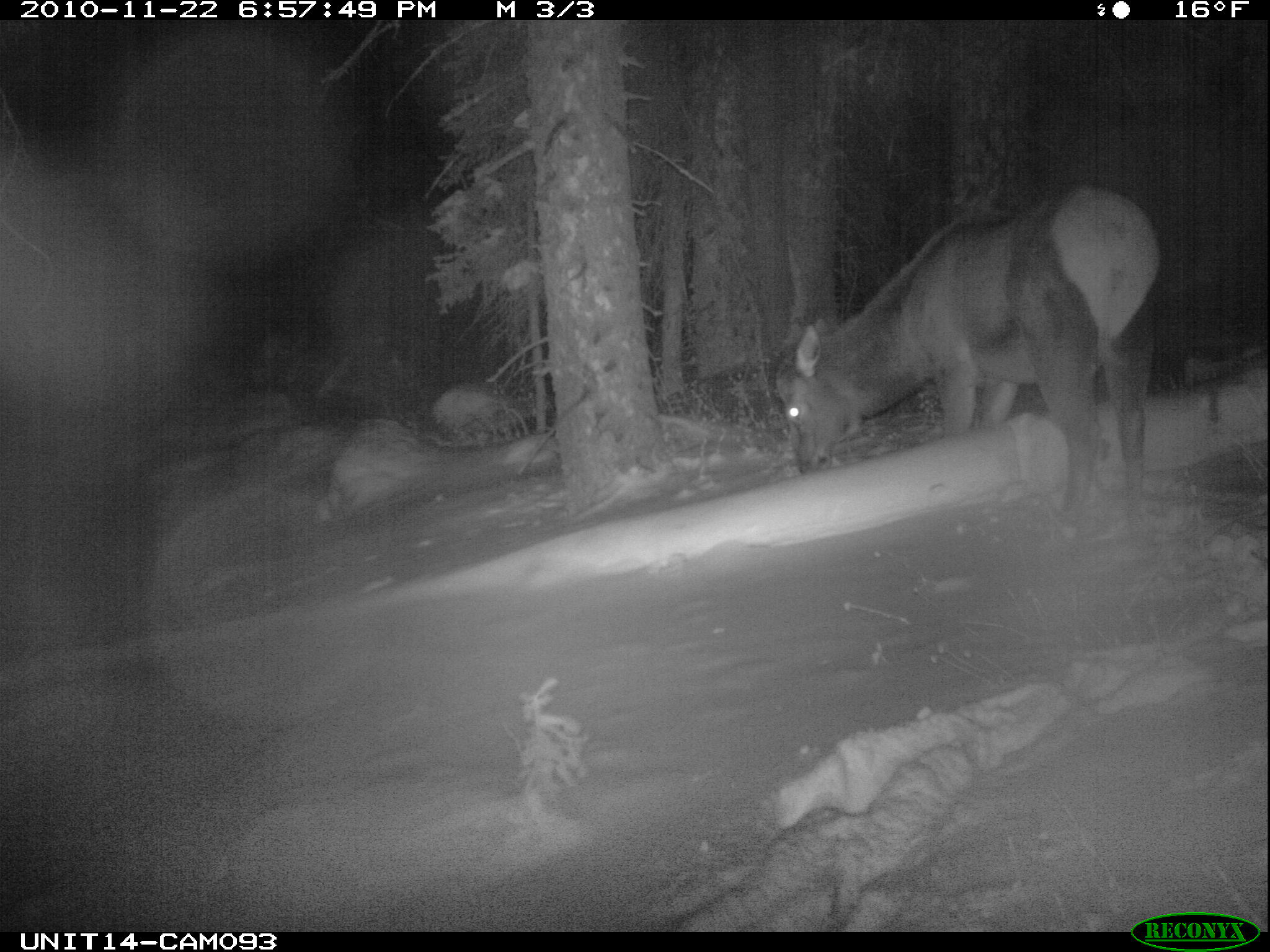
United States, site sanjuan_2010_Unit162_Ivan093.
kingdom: Animalia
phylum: Chordata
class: Mammalia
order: Artiodactyla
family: Cervidae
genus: Cervus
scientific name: Cervus elaphus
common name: red deer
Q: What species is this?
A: Cervus elaphus (red deer).